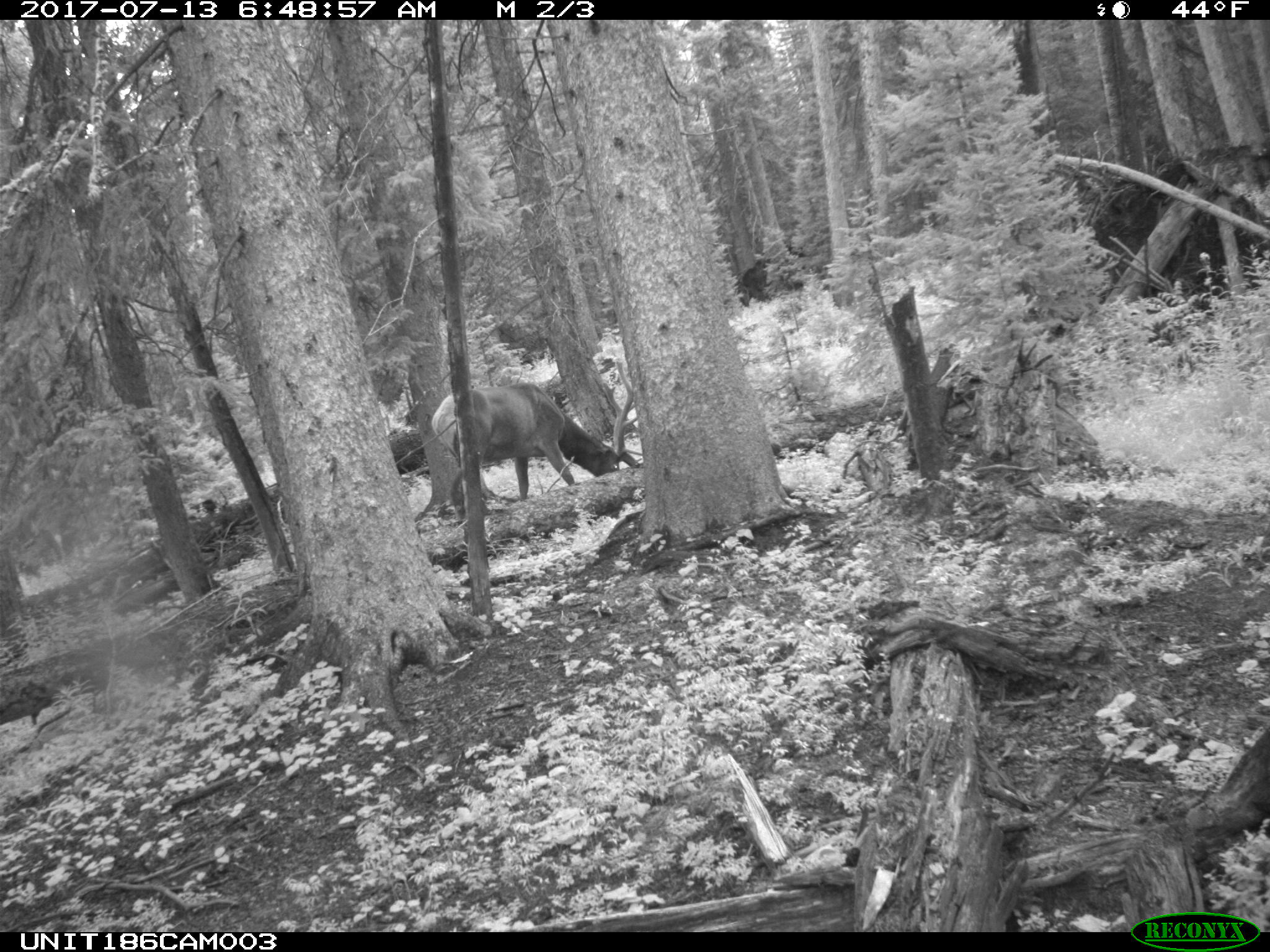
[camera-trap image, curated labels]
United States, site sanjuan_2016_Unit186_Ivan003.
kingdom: Animalia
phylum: Chordata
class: Mammalia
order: Artiodactyla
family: Cervidae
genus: Cervus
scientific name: Cervus elaphus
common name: red deer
Cervus elaphus (red deer).